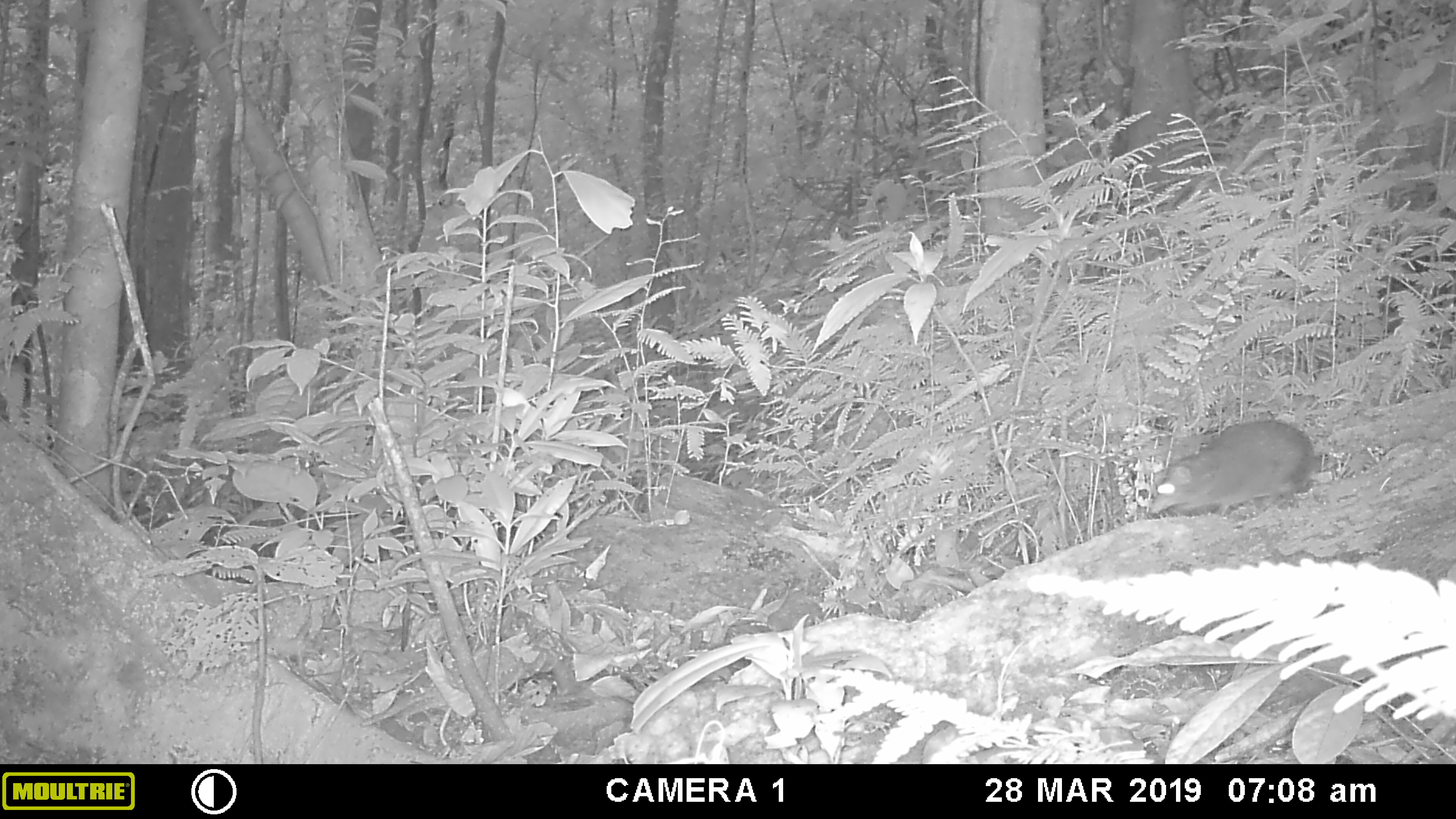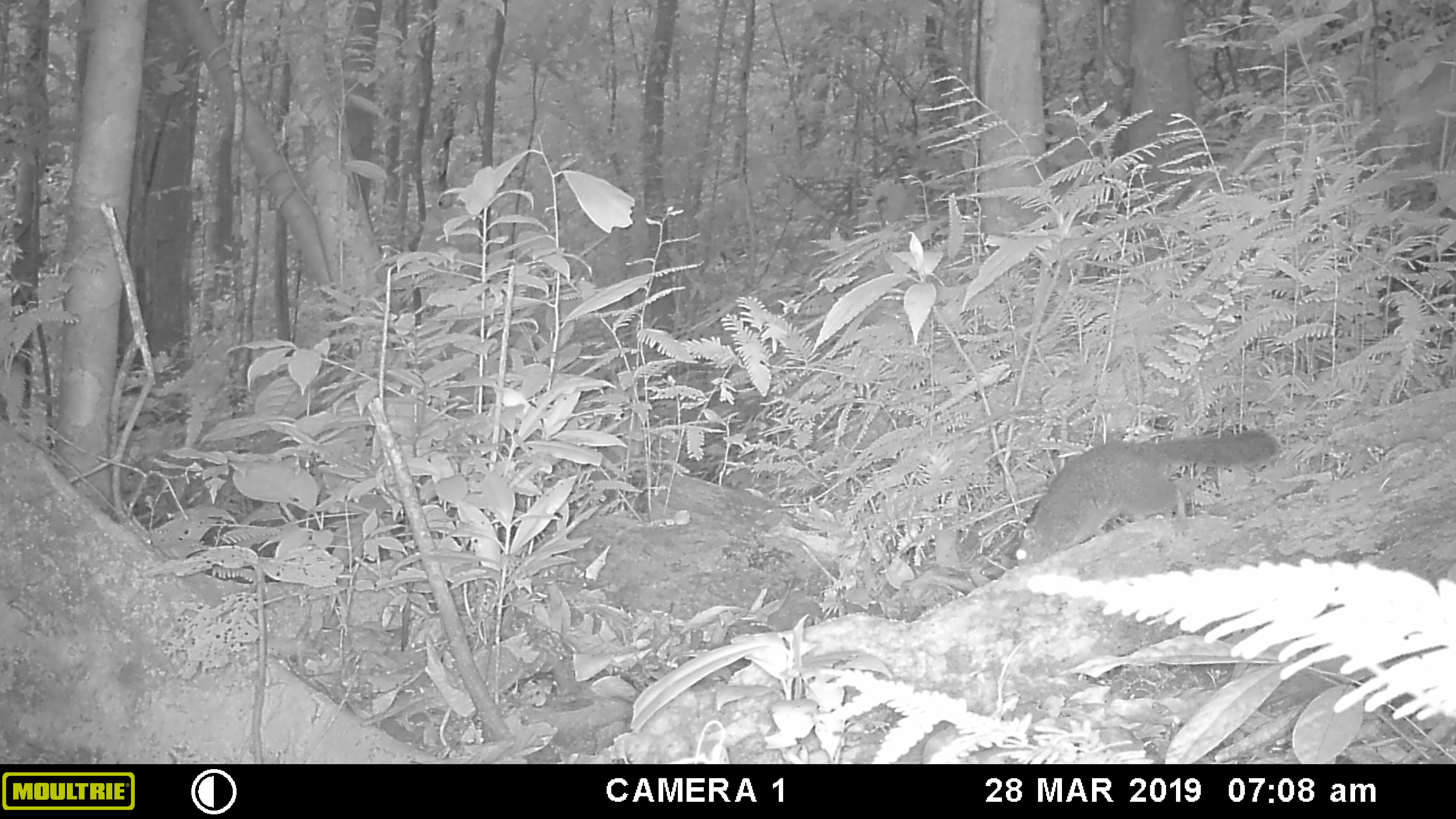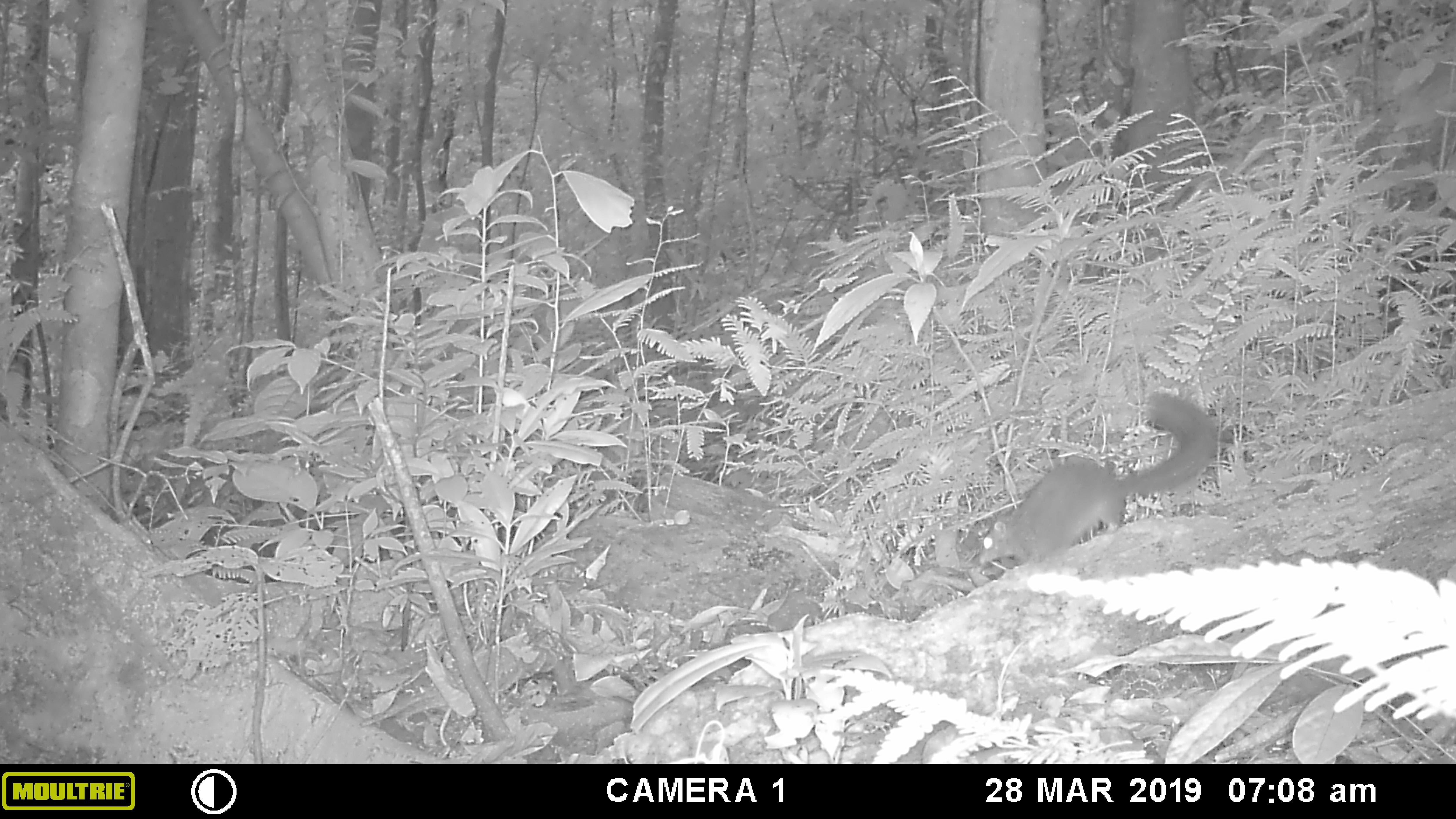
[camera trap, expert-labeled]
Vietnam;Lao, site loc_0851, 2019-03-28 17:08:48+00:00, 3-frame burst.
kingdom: Animalia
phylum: Chordata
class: Mammalia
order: Rodentia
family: Sciuridae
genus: Dremomys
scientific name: Dremomys rufigenis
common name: red-cheeked squirrel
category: red cheeked squirrel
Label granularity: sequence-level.